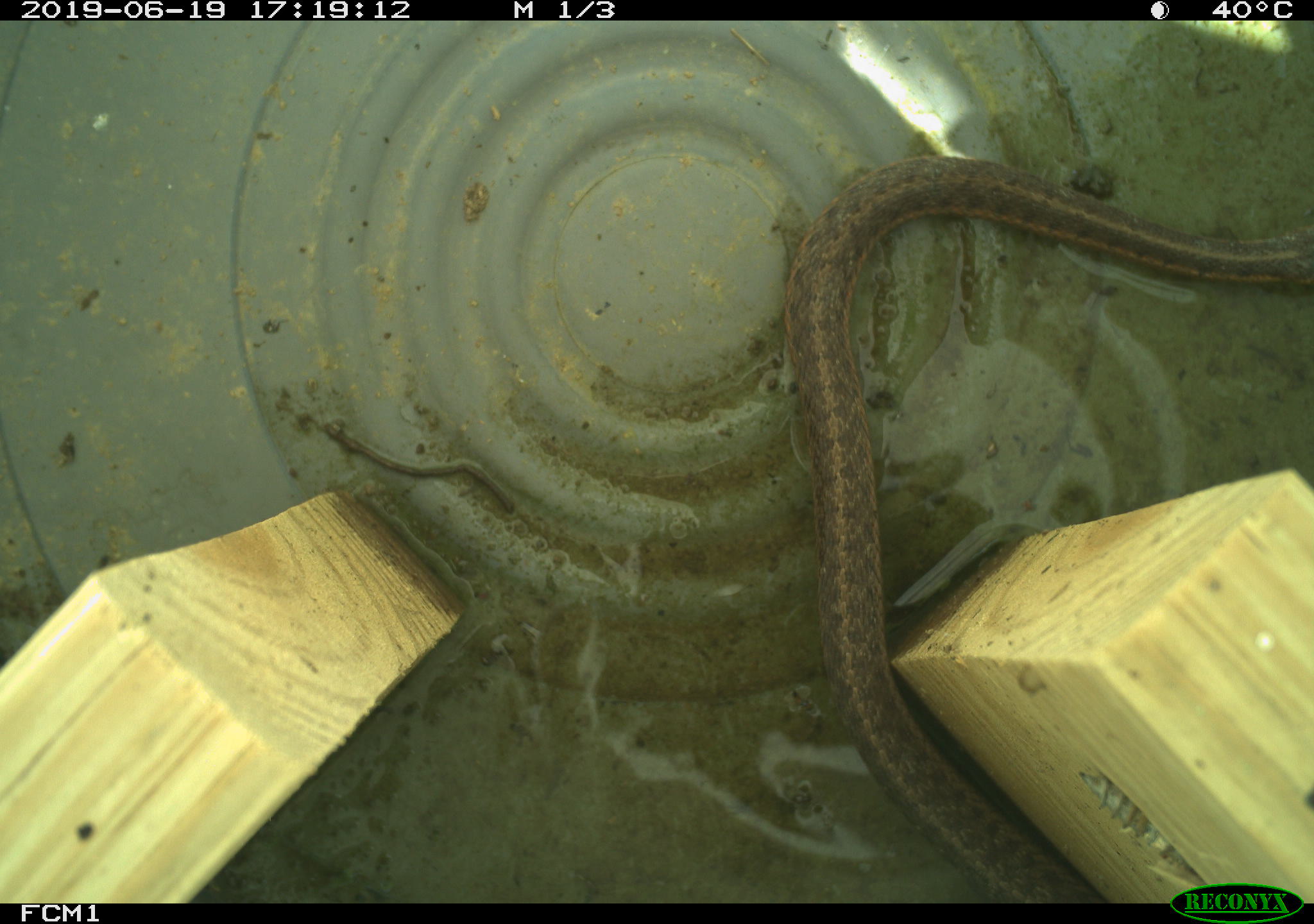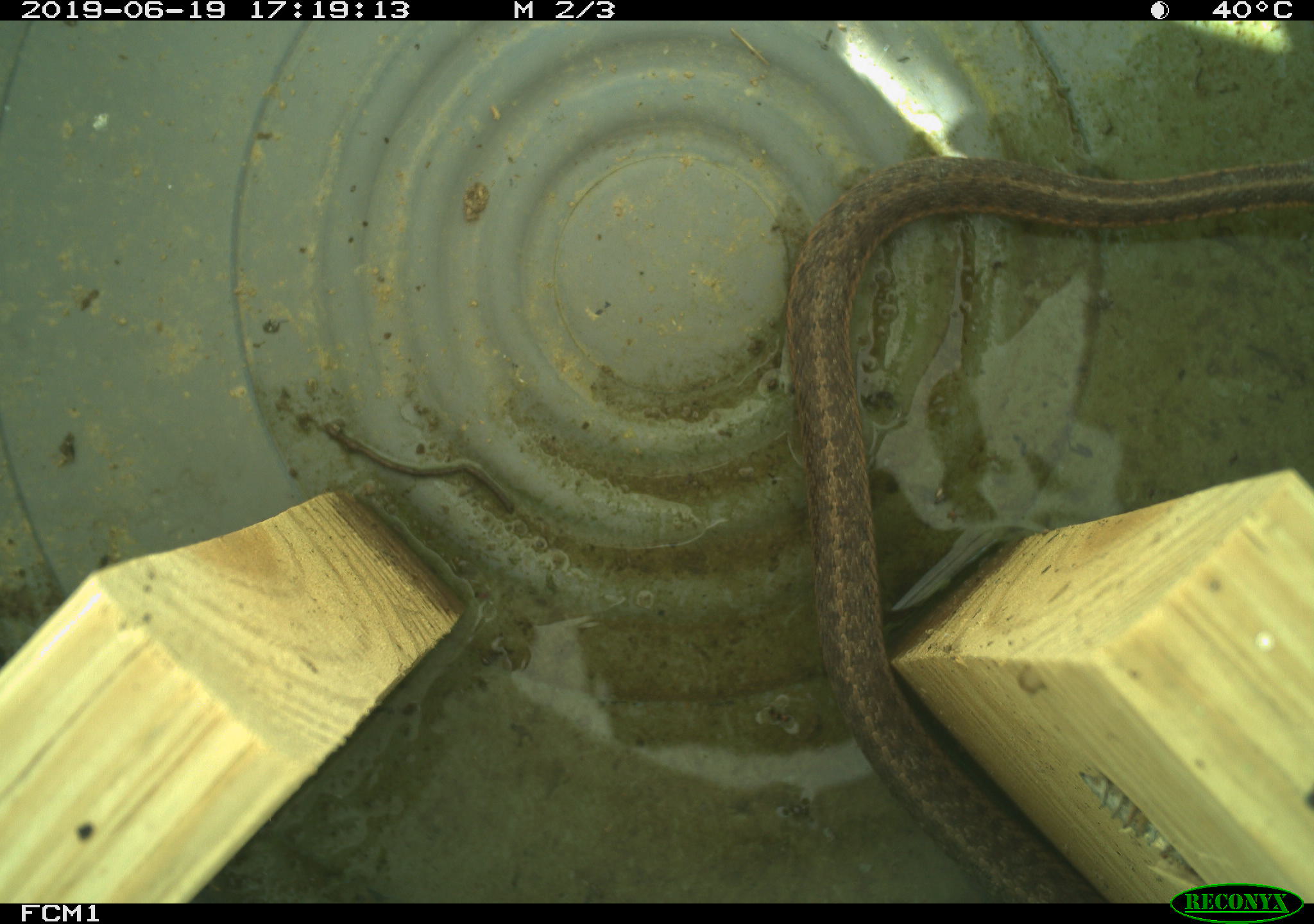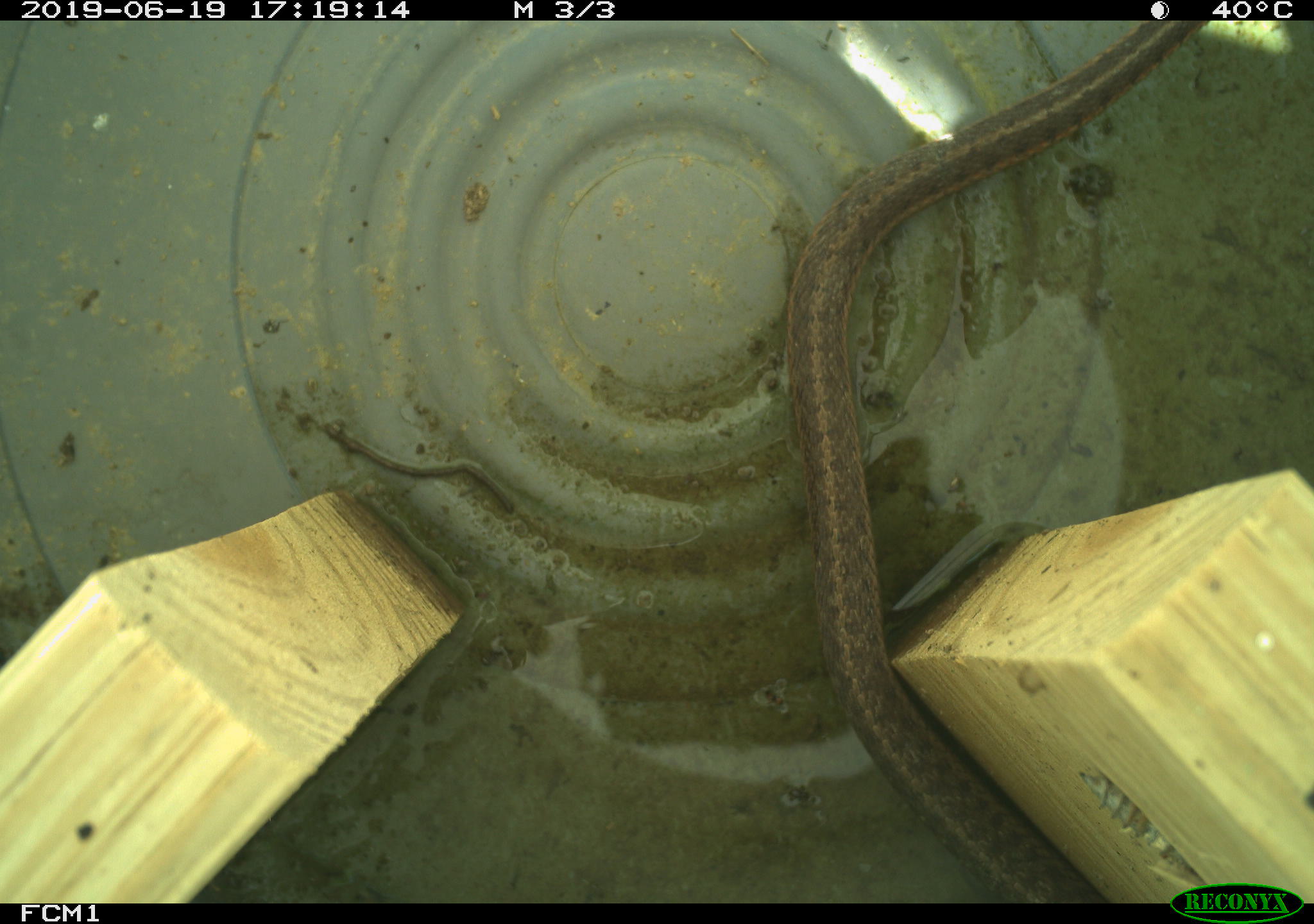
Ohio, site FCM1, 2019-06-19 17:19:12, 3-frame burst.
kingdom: Animalia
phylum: Chordata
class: Reptilia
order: Squamata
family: Colubridae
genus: Thamnophis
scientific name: Thamnophis sirtalis sirtalis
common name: eastern gartersnake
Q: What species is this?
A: Eastern gartersnake (Thamnophis sirtalis sirtalis).